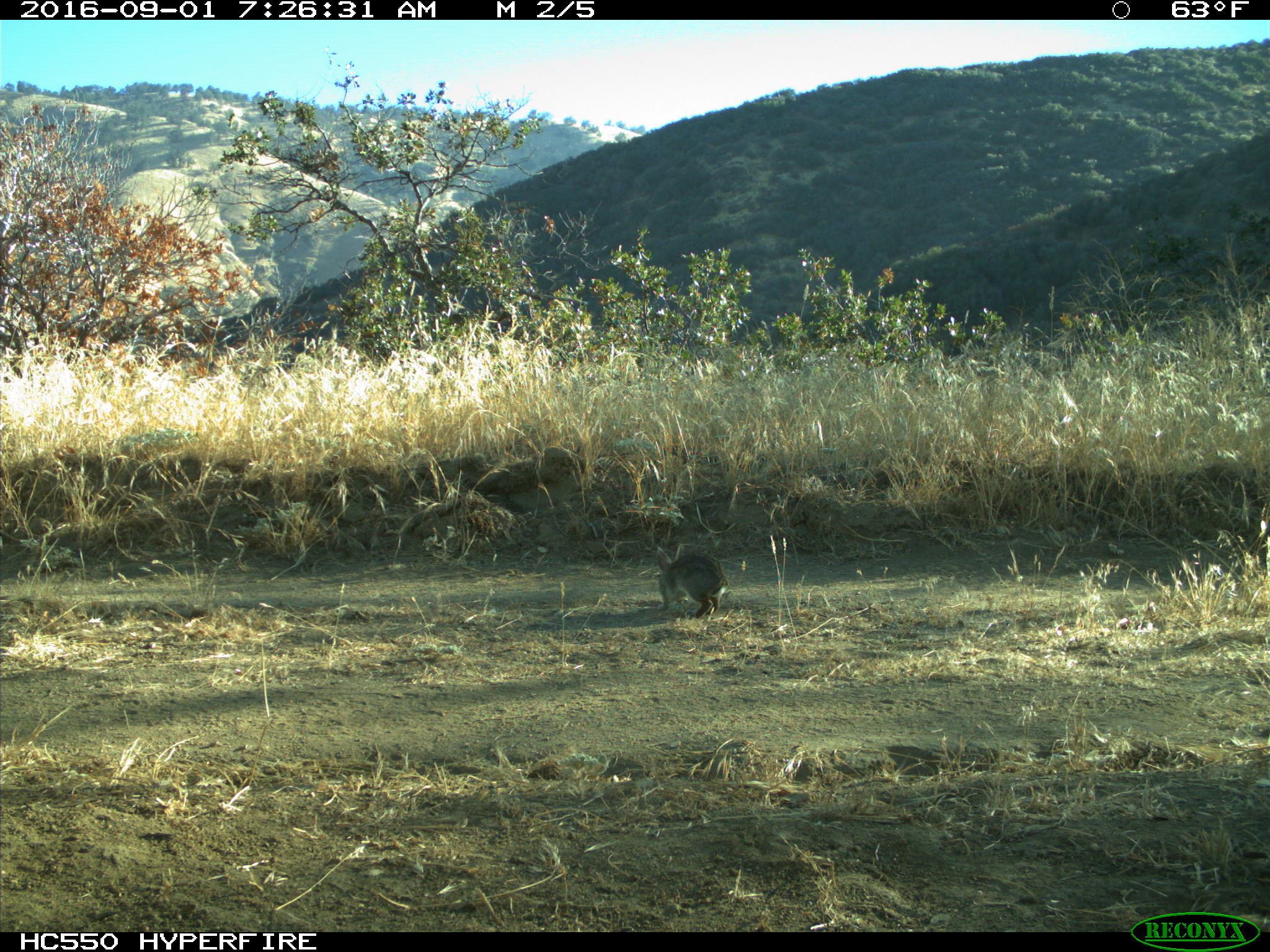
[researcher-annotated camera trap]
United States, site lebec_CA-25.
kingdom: Animalia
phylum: Chordata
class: Mammalia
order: Lagomorpha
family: Leporidae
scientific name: Leporidae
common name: rabbits and hares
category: unidentified rabbit